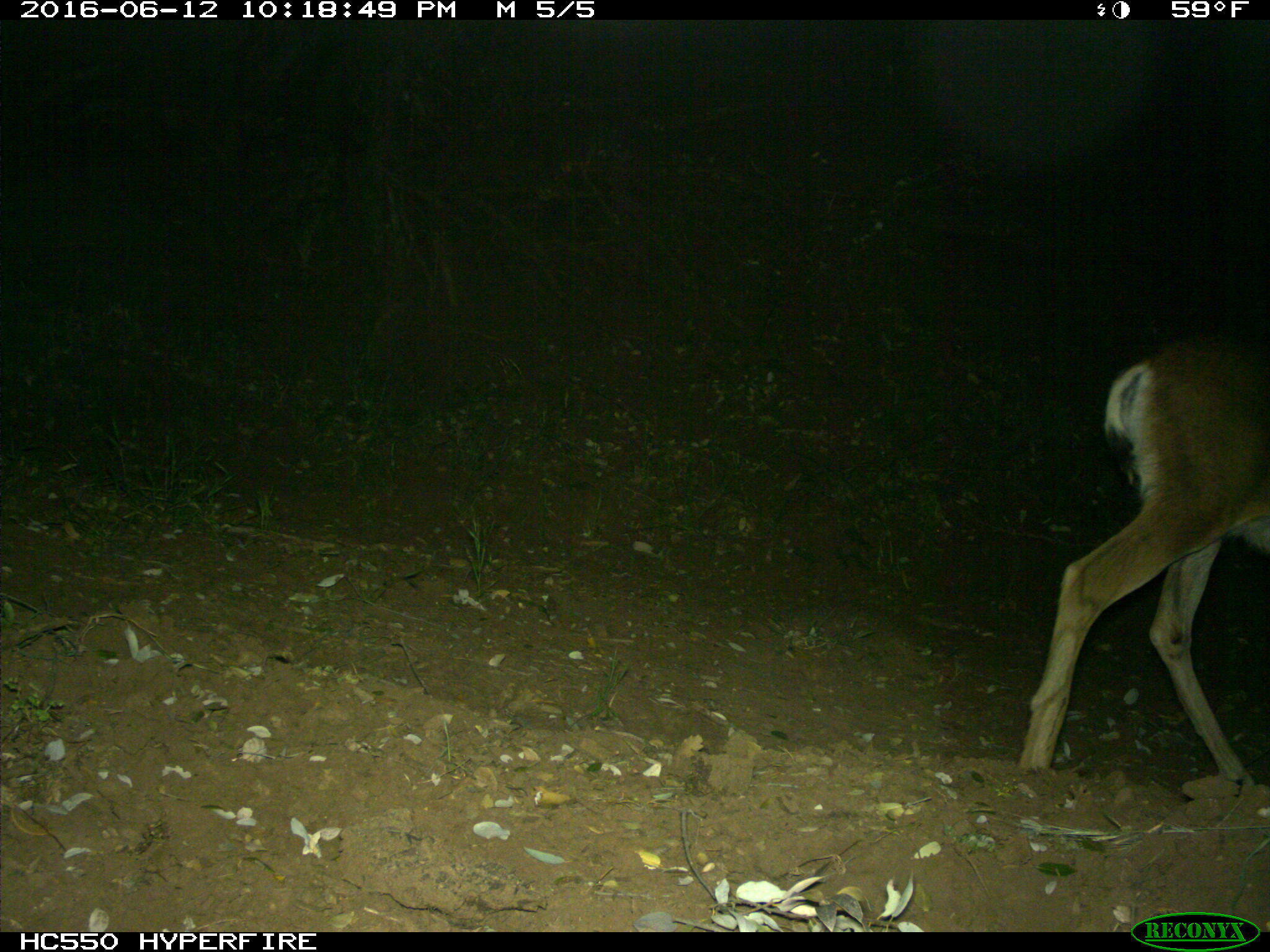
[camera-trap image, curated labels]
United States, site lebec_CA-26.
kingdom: Animalia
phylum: Chordata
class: Mammalia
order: Artiodactyla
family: Cervidae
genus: Odocoileus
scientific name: Odocoileus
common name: deer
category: unidentified deer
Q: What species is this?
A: Unidentified deer (deer) (Odocoileus).